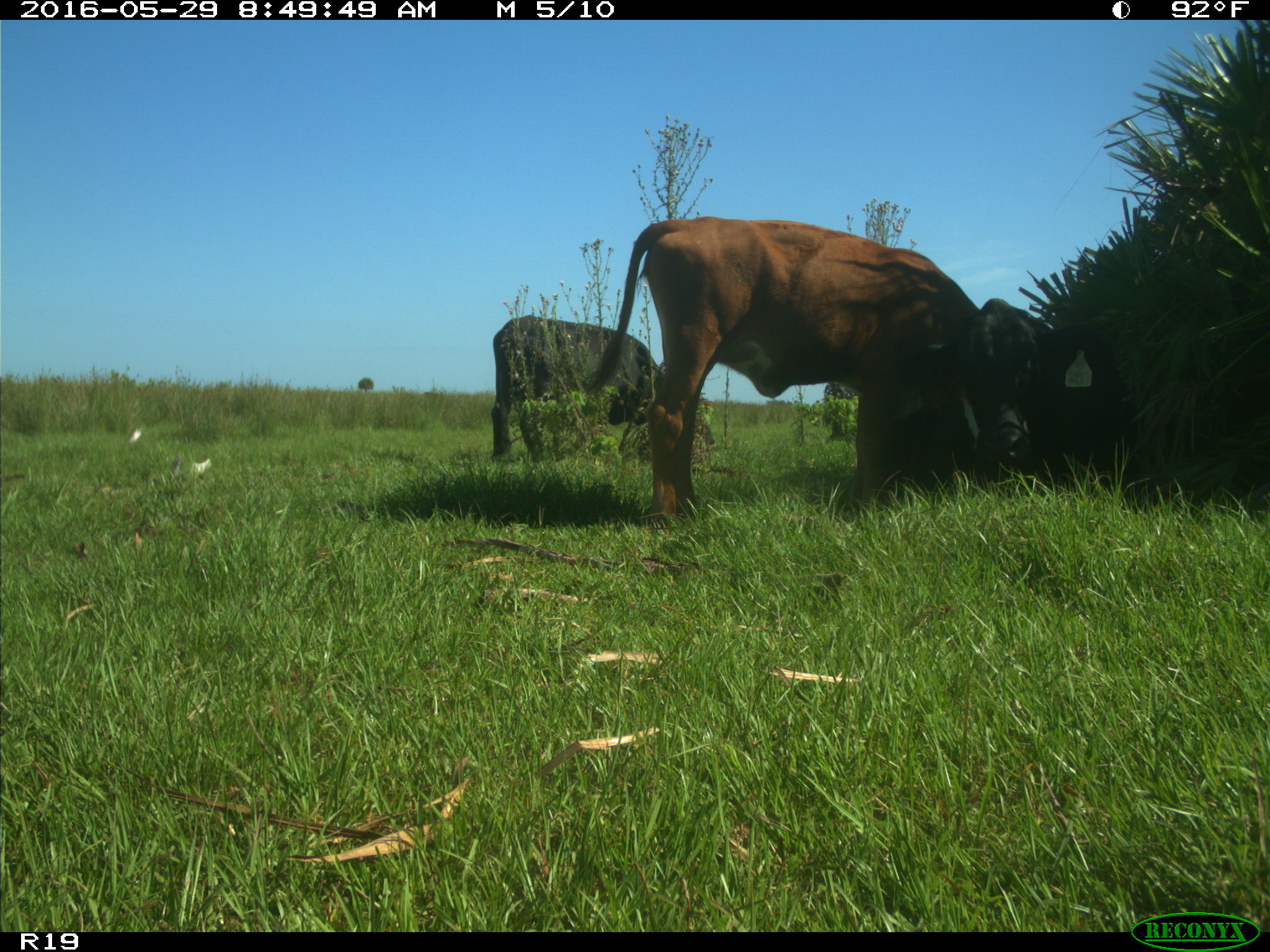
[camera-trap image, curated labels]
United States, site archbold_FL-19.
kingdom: Animalia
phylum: Chordata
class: Mammalia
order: Artiodactyla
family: Bovidae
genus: Bos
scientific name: Bos taurus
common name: domestic cow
Bos taurus (domestic cow).